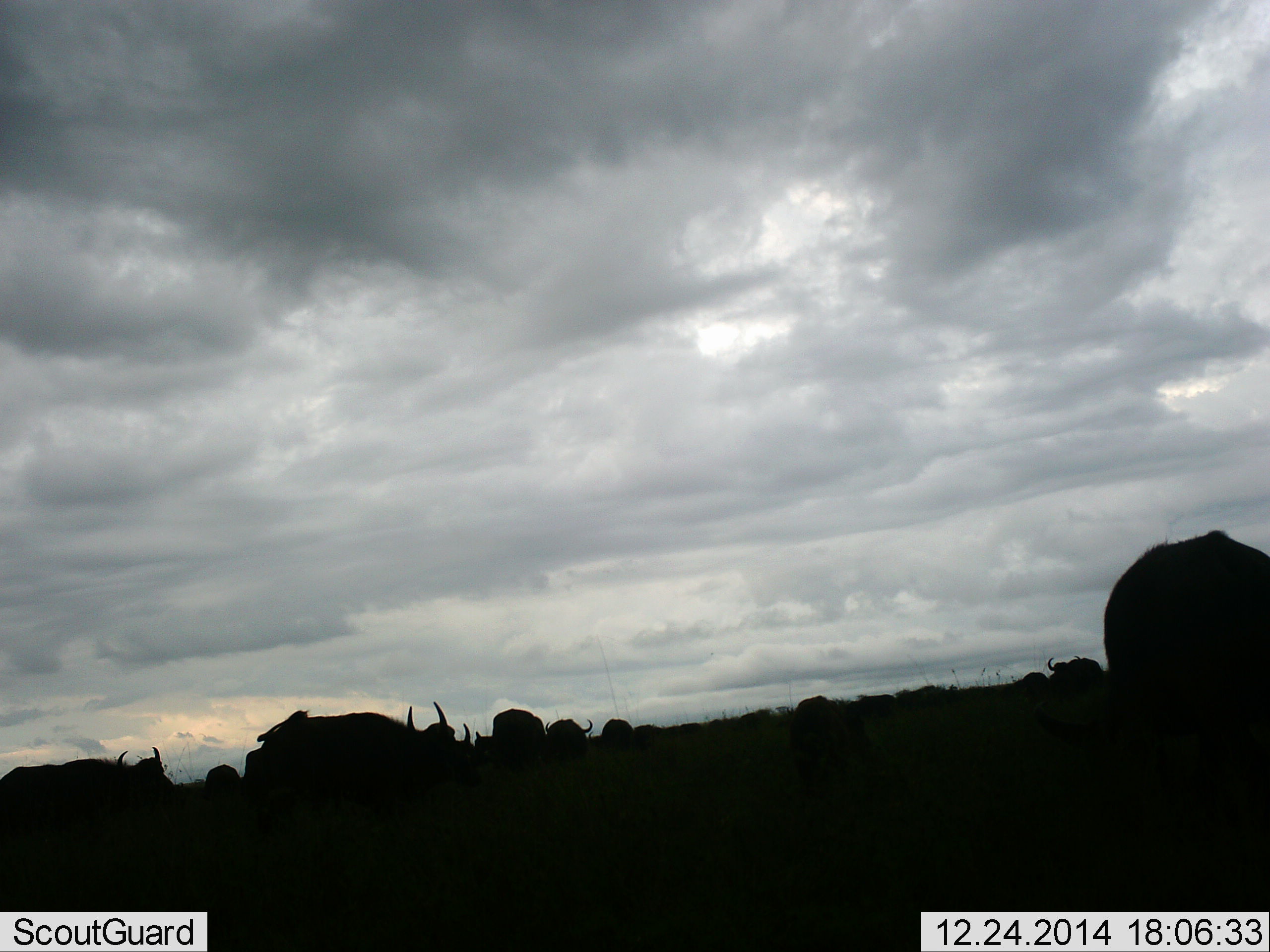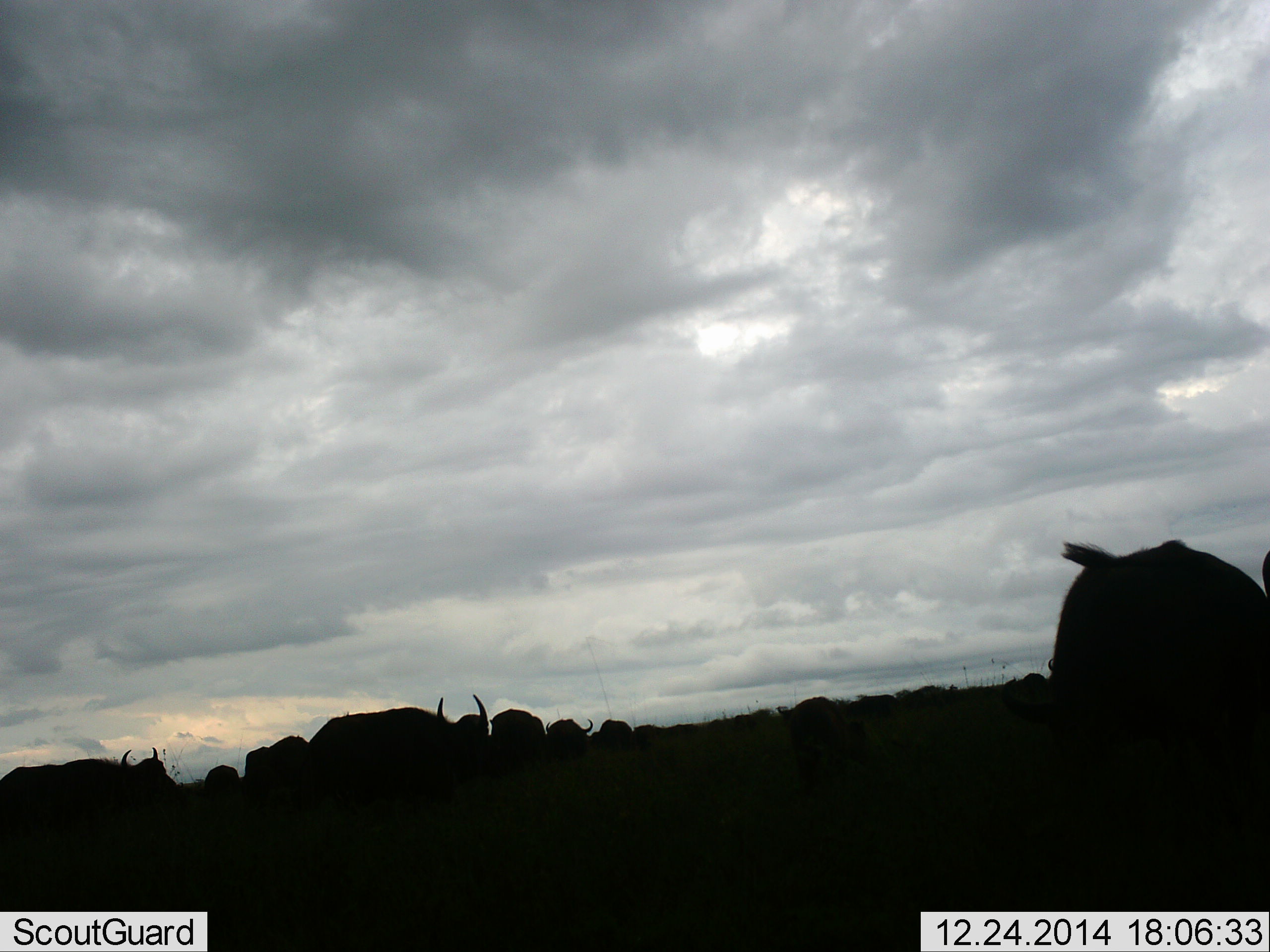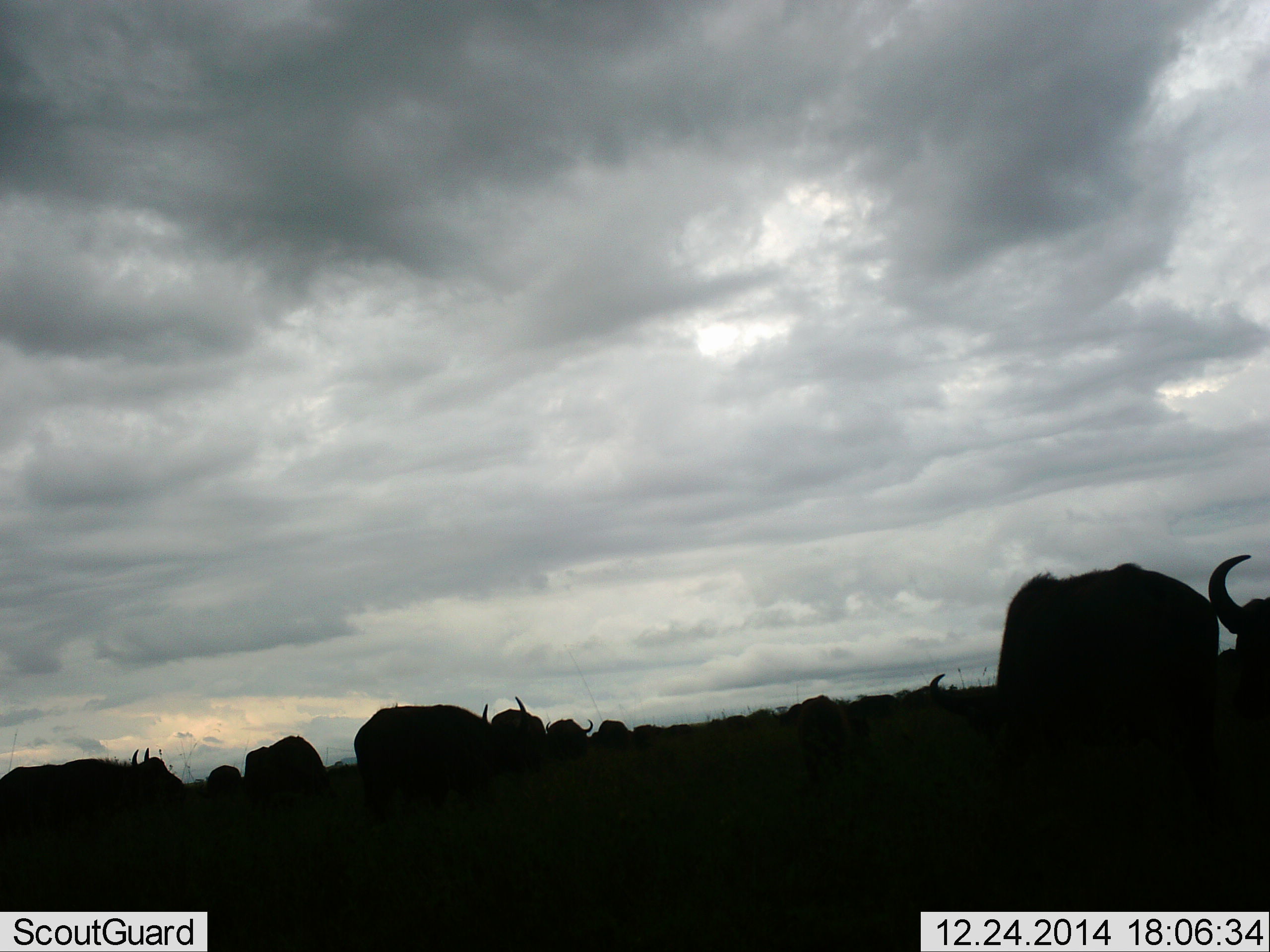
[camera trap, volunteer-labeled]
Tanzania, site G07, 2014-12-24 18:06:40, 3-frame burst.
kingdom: Animalia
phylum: Chordata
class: Mammalia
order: Artiodactyla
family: Bovidae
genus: Connochaetes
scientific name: Connochaetes taurinus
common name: blue wildebeest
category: wildebeest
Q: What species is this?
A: Wildebeest (blue wildebeest) (Connochaetes taurinus).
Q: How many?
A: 11-50.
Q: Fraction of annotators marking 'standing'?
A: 90%.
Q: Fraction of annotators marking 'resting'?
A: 40%.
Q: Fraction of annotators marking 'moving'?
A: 60%.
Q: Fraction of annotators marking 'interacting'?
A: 10%.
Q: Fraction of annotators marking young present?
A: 0%.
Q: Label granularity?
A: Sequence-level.